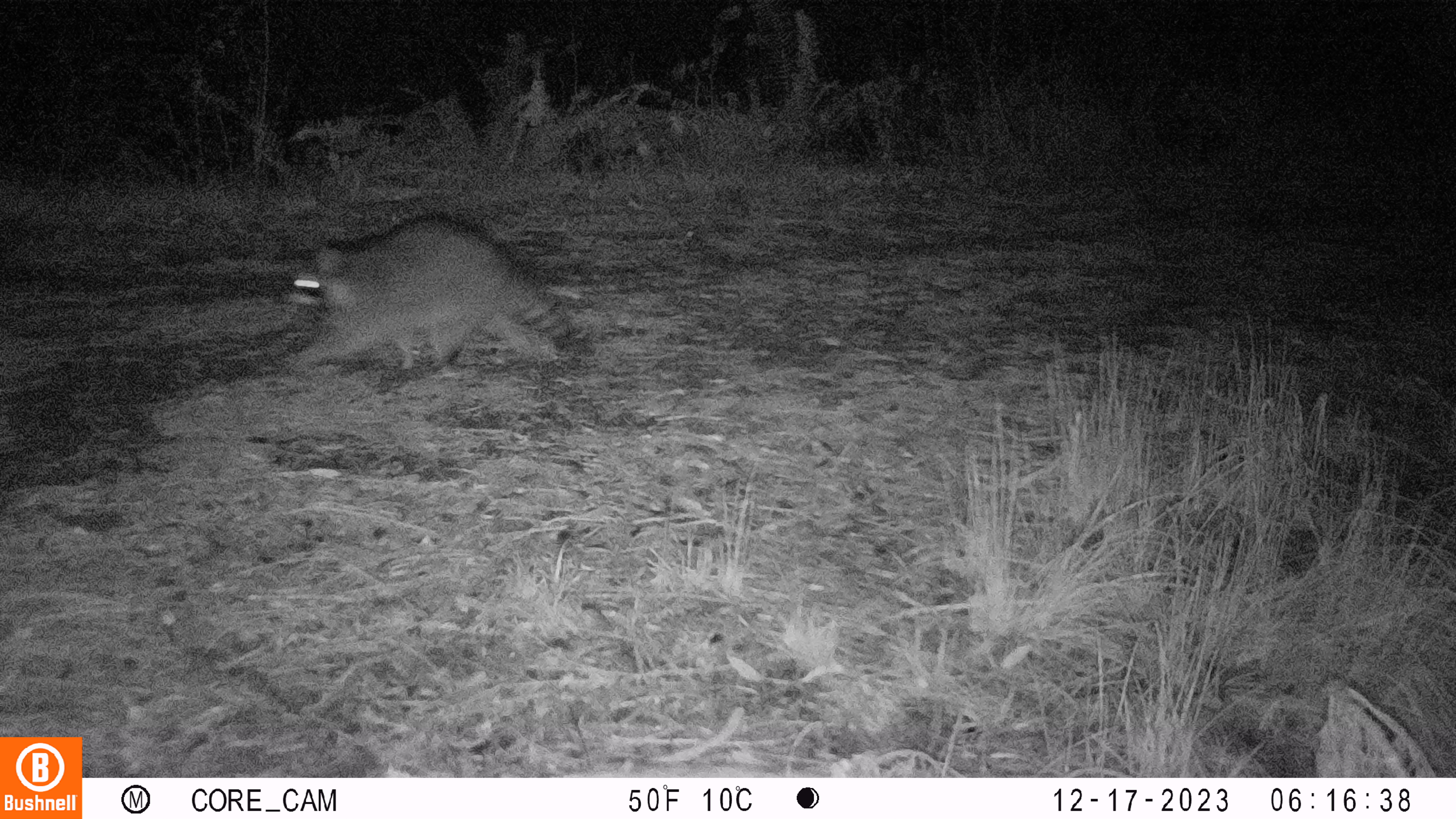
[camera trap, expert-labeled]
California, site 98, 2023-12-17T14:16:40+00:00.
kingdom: Animalia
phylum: Chordata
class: Mammalia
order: Carnivora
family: Procyonidae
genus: Procyon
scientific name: Procyon lotor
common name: raccoon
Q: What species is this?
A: Raccoon (Procyon lotor).